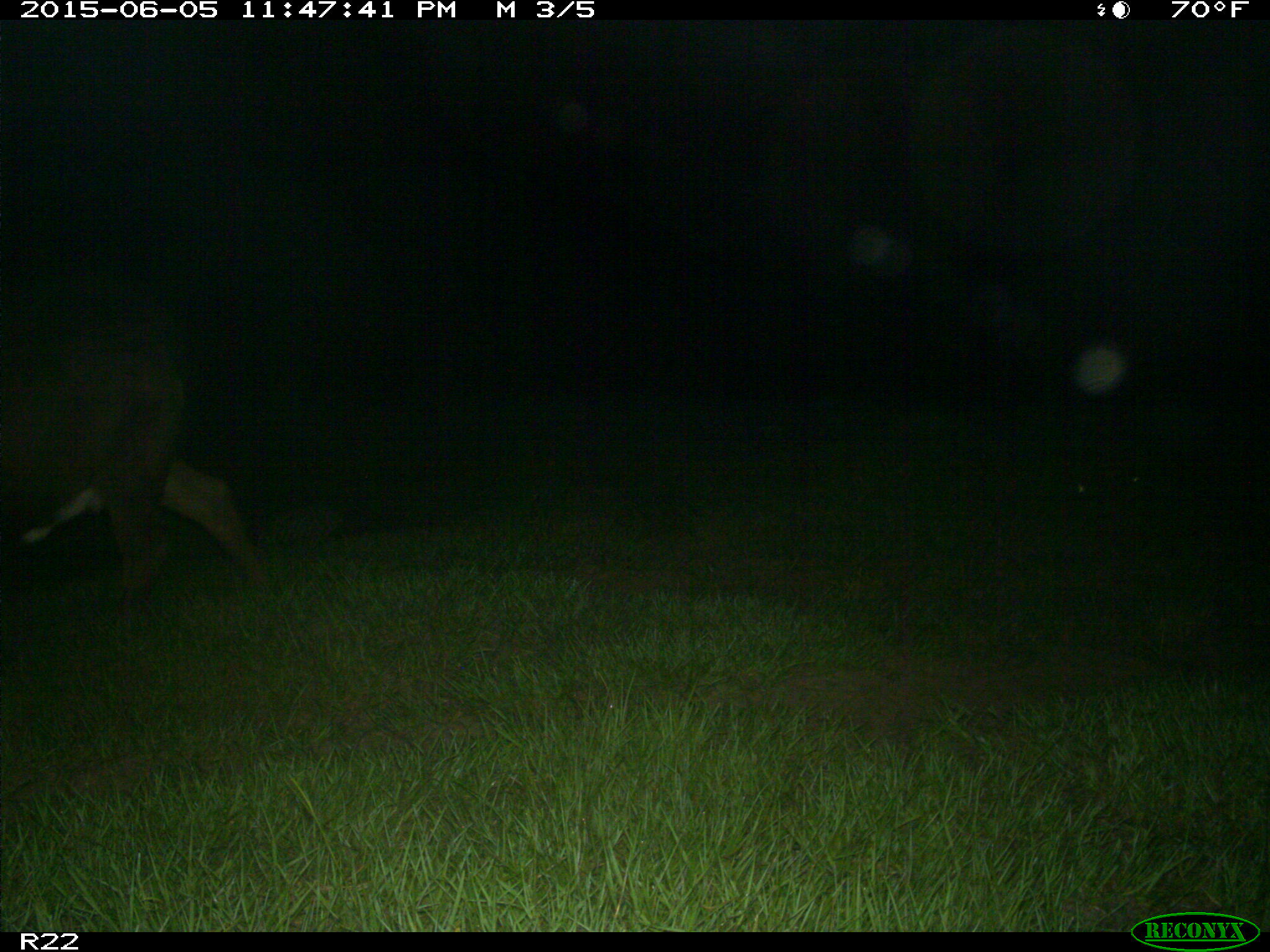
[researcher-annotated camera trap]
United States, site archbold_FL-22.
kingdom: Animalia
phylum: Chordata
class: Mammalia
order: Artiodactyla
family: Bovidae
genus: Bos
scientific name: Bos taurus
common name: domestic cow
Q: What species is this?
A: Bos taurus (domestic cow).